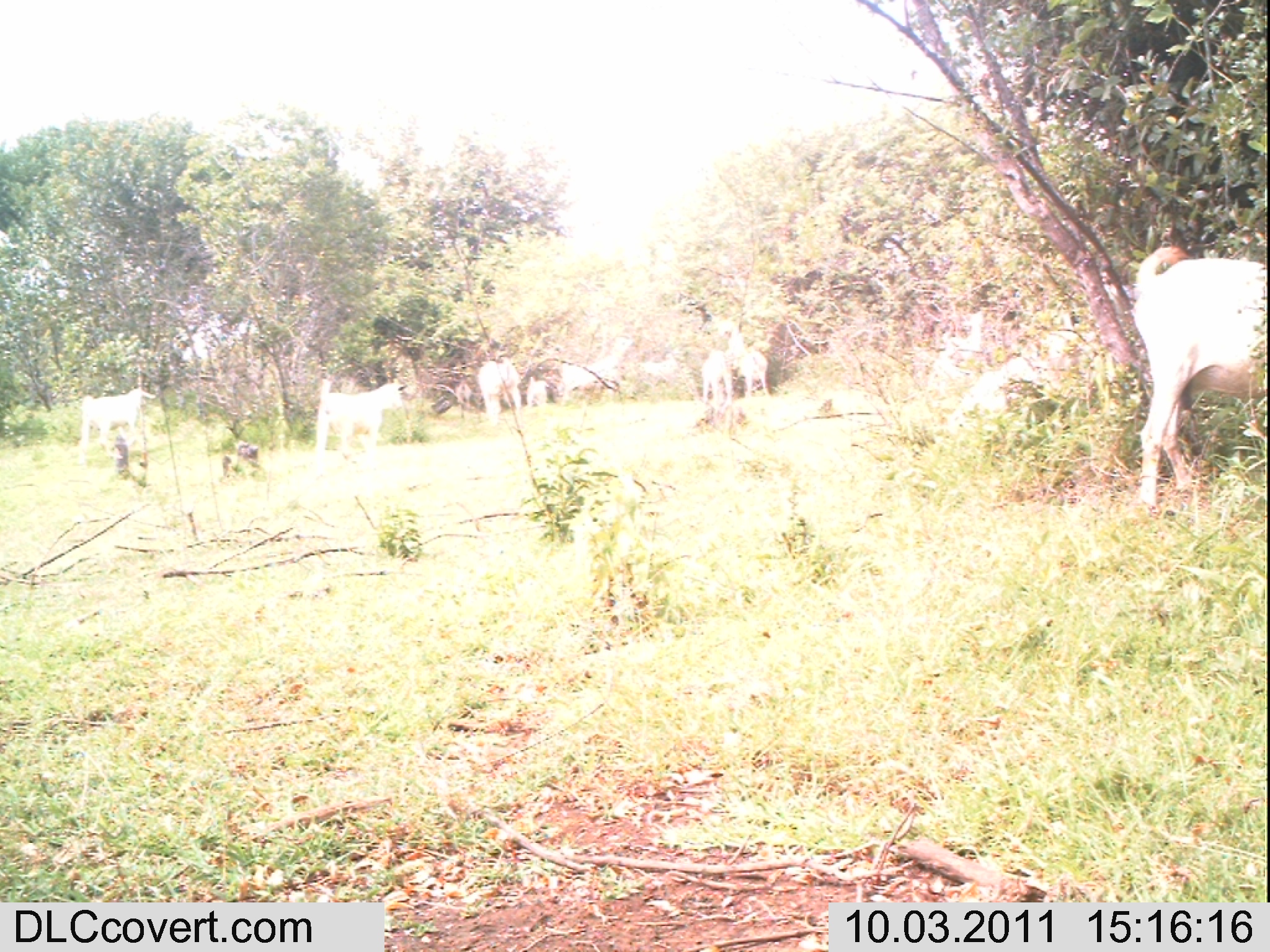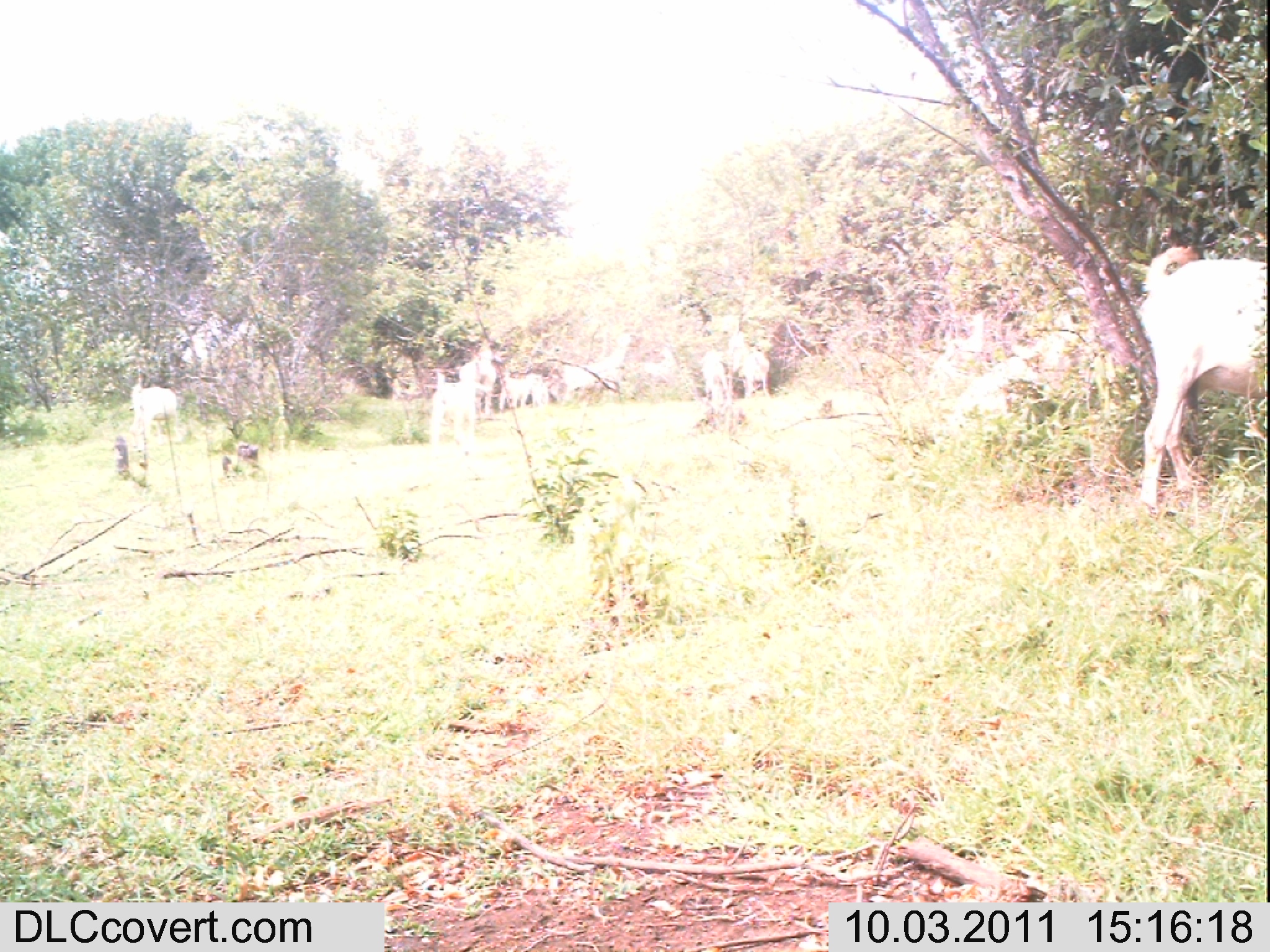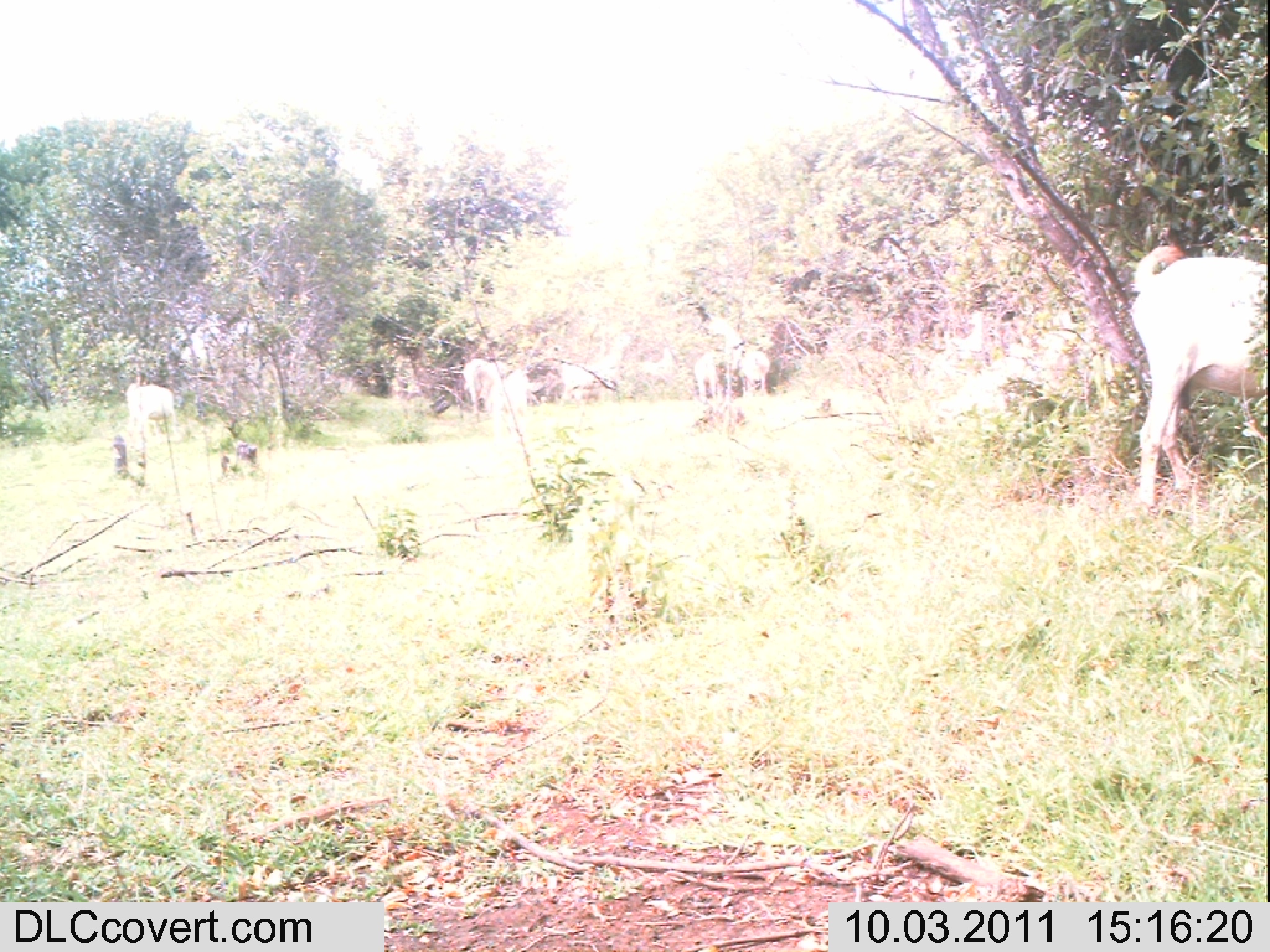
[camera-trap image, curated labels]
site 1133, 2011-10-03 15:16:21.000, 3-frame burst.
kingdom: Animalia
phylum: Chordata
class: Mammalia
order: Artiodactyla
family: Bovidae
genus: Capra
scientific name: Capra aegagrus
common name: wild goat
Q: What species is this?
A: Capra aegagrus (wild goat).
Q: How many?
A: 8.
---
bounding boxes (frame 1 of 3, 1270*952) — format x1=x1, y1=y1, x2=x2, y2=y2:
capra aegagrus: x1=1129, y1=243, x2=1267, y2=515; x1=314, y1=378, x2=407, y2=480; x1=79, y1=388, x2=157, y2=465; x1=562, y1=337, x2=633, y2=406; x1=479, y1=357, x2=521, y2=426; x1=728, y1=331, x2=770, y2=400; x1=942, y1=309, x2=985, y2=360; x1=702, y1=350, x2=731, y2=406; x1=638, y1=347, x2=684, y2=376; x1=528, y1=381, x2=549, y2=407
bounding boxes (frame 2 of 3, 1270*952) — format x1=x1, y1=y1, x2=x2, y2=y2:
capra aegagrus: x1=1139, y1=246, x2=1267, y2=506; x1=951, y1=356, x2=1038, y2=429; x1=562, y1=333, x2=633, y2=406; x1=1011, y1=313, x2=1077, y2=391; x1=430, y1=362, x2=476, y2=460; x1=130, y1=382, x2=179, y2=453; x1=728, y1=331, x2=769, y2=397; x1=703, y1=349, x2=732, y2=413; x1=946, y1=312, x2=984, y2=360; x1=475, y1=346, x2=501, y2=415; x1=928, y1=341, x2=958, y2=397; x1=499, y1=373, x2=536, y2=410; x1=644, y1=346, x2=677, y2=378; x1=532, y1=375, x2=548, y2=408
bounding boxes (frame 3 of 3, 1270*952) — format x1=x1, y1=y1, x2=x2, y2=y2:
capra aegagrus: x1=1125, y1=242, x2=1268, y2=507; x1=930, y1=349, x2=1040, y2=444; x1=463, y1=359, x2=529, y2=447; x1=558, y1=334, x2=633, y2=407; x1=694, y1=314, x2=747, y2=405; x1=126, y1=382, x2=177, y2=454; x1=945, y1=311, x2=984, y2=372; x1=638, y1=346, x2=679, y2=394; x1=741, y1=350, x2=770, y2=393